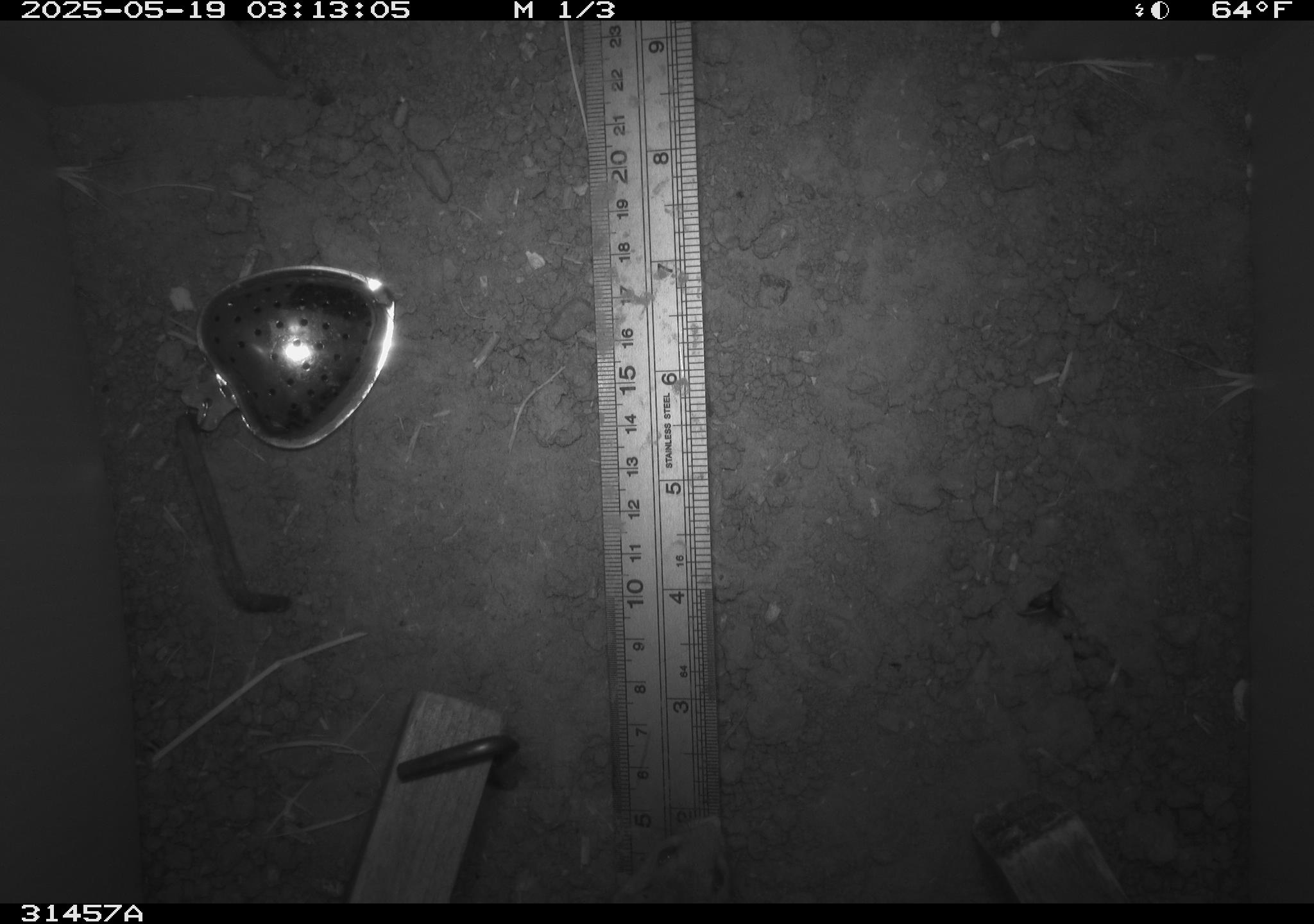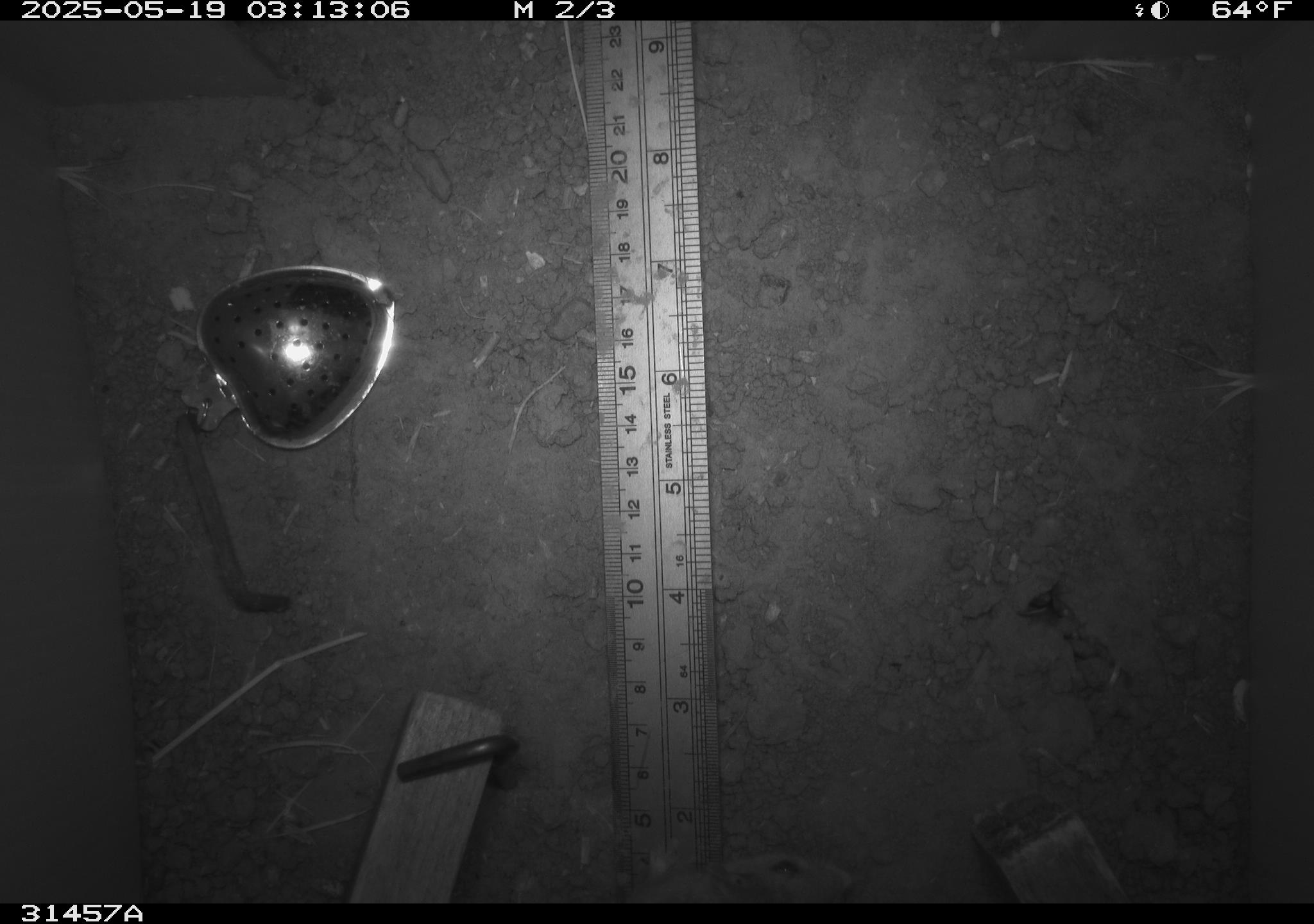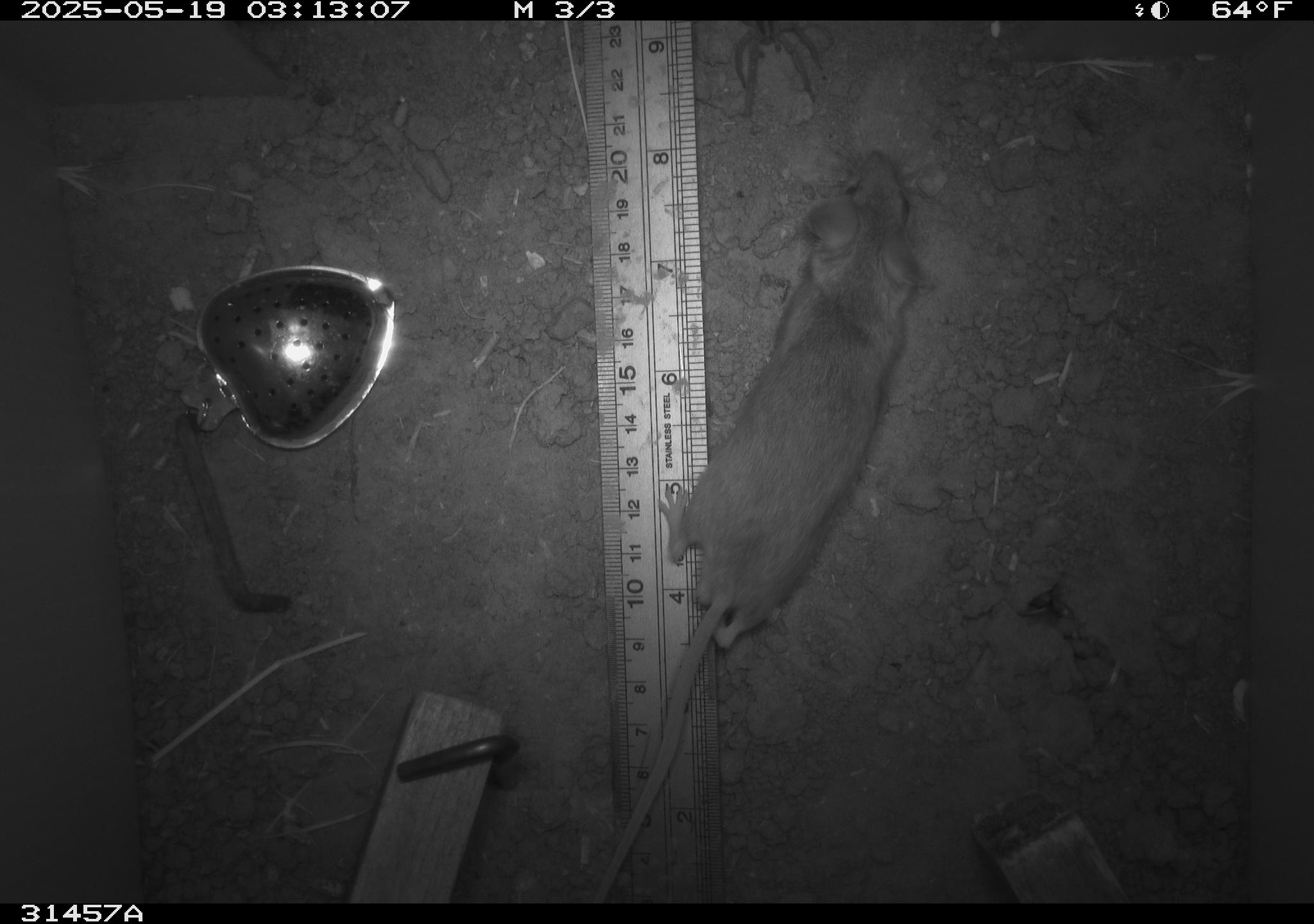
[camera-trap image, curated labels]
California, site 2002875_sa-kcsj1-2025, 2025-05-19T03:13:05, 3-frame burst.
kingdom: Animalia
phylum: Chordata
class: Mammalia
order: Rodentia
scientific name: Rodentia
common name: rodent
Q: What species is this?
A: Rodent (Rodentia).